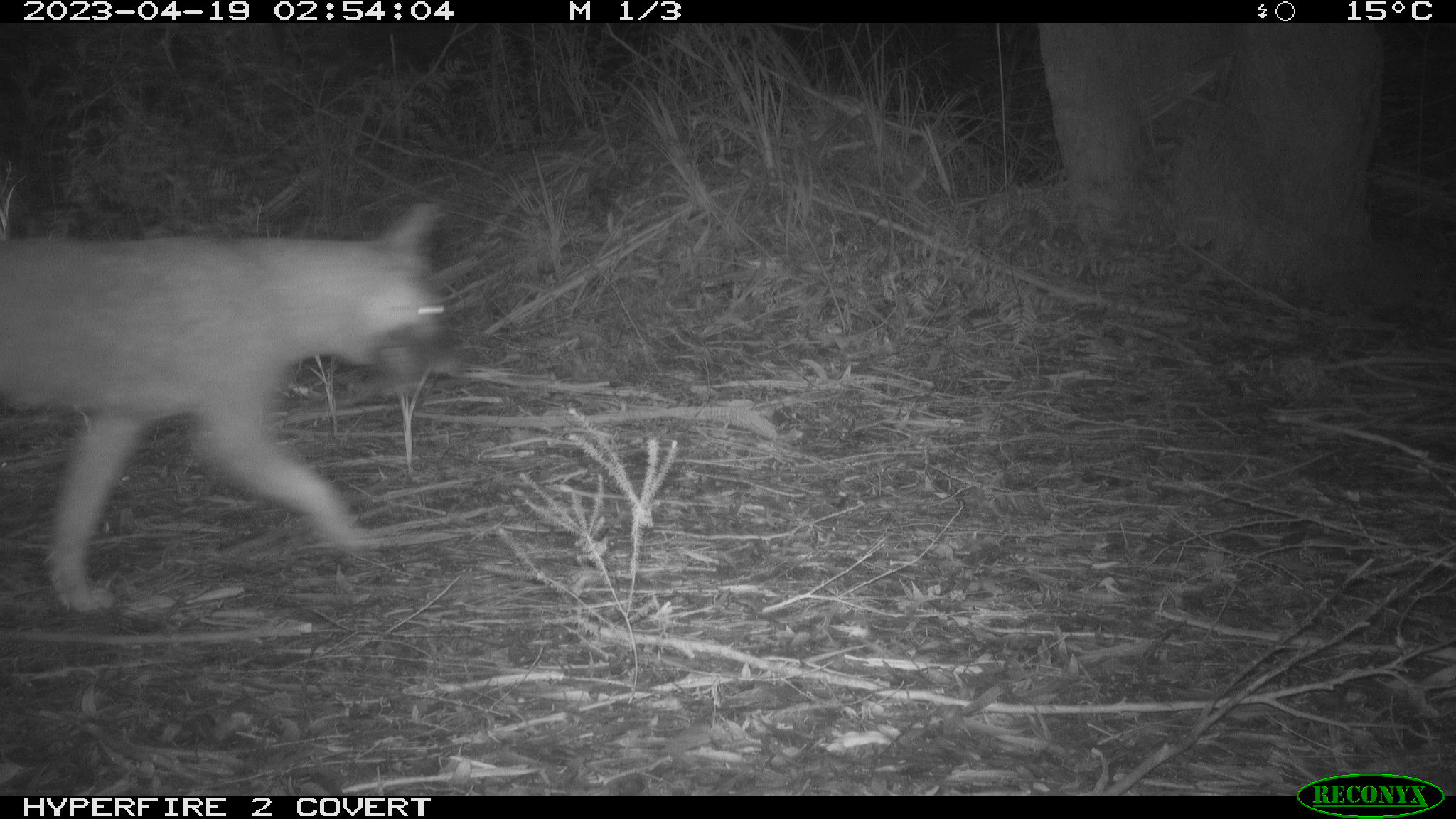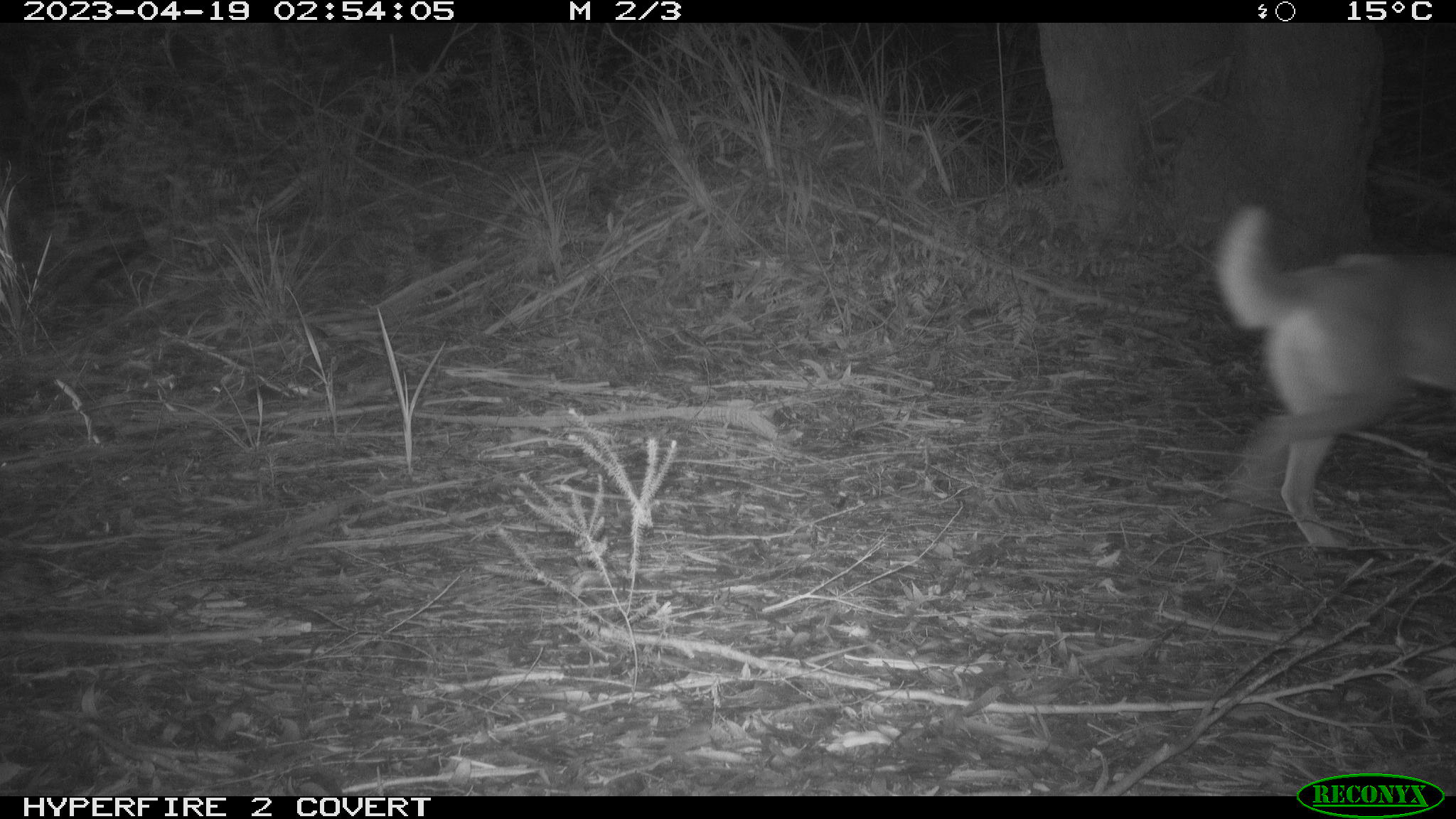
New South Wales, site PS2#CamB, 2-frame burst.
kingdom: Animalia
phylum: Chordata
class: Mammalia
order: Carnivora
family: Canidae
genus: Canis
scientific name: Canis familiaris dingo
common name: dingo